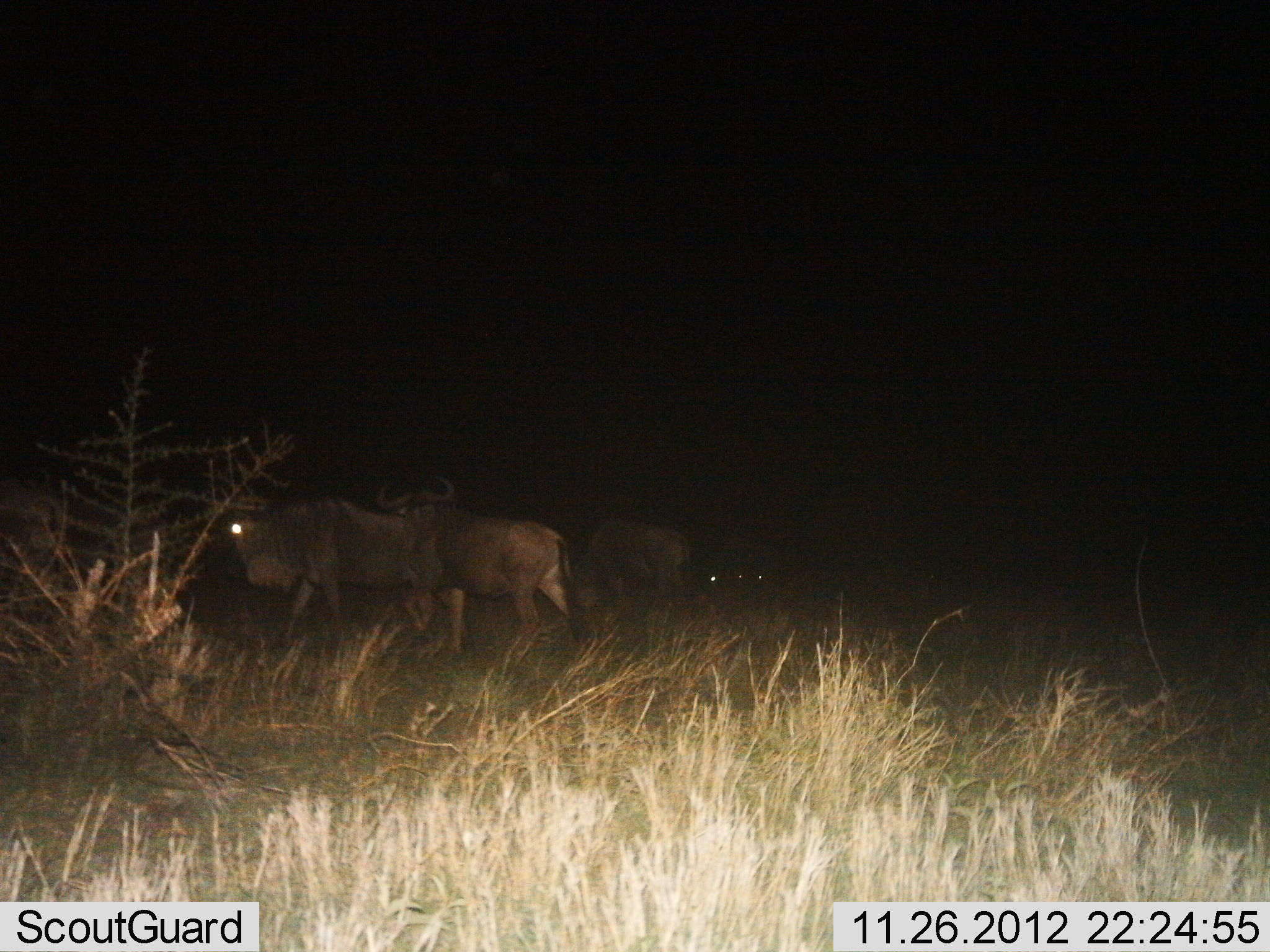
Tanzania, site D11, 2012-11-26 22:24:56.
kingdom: Animalia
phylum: Chordata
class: Mammalia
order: Artiodactyla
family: Bovidae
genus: Connochaetes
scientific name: Connochaetes taurinus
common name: blue wildebeest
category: wildebeest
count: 3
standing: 60%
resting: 0%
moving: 40%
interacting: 0%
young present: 0%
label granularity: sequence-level